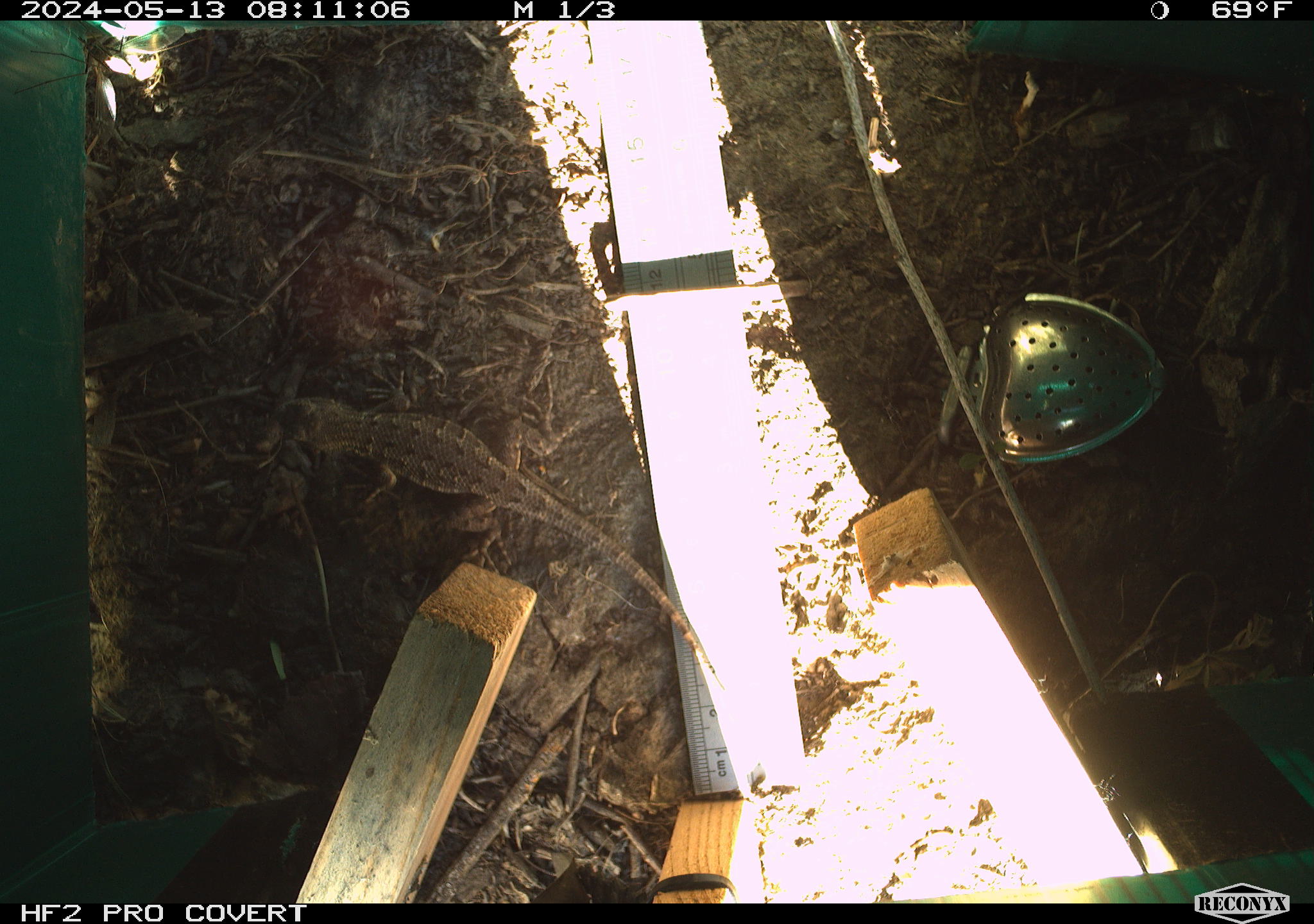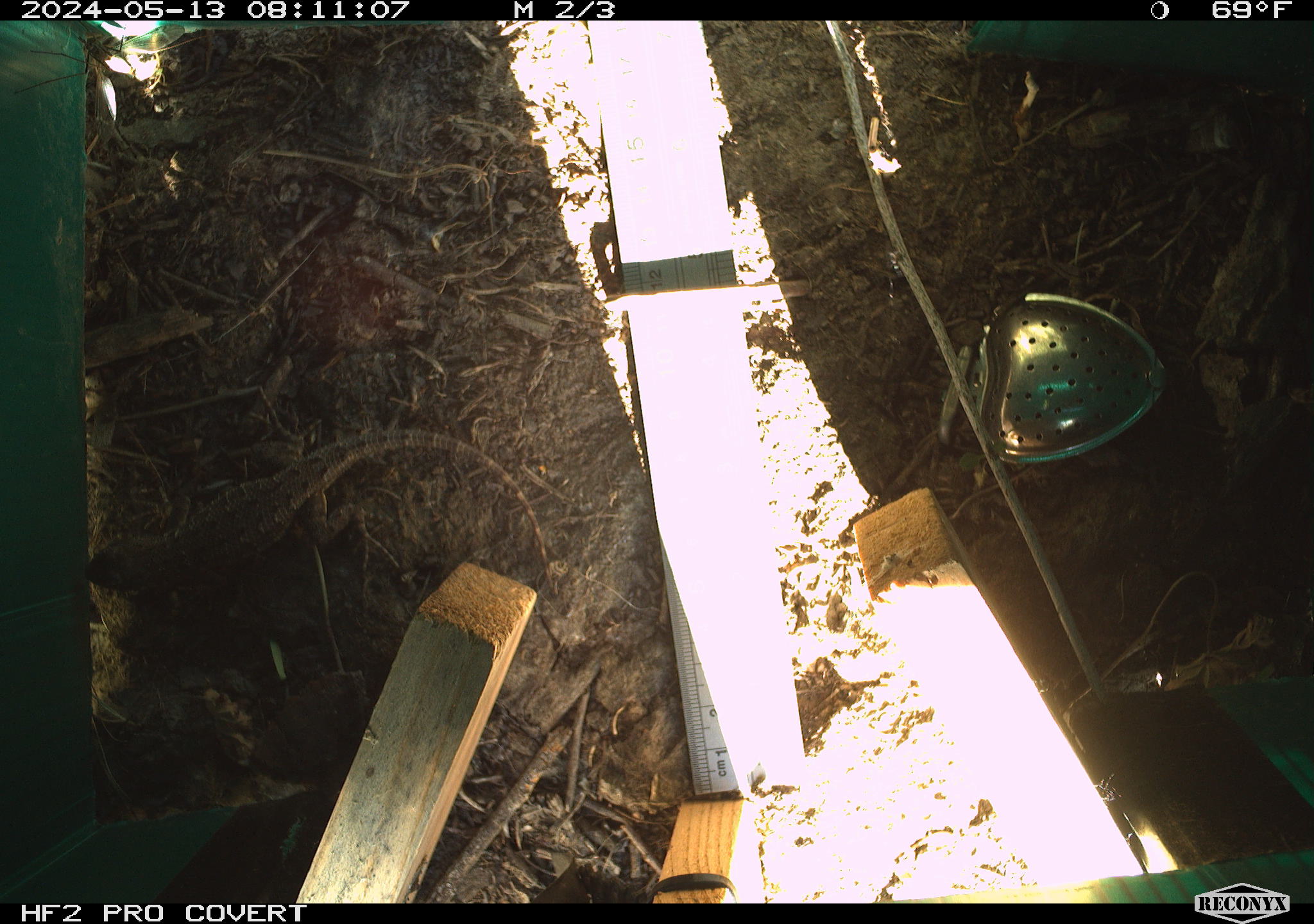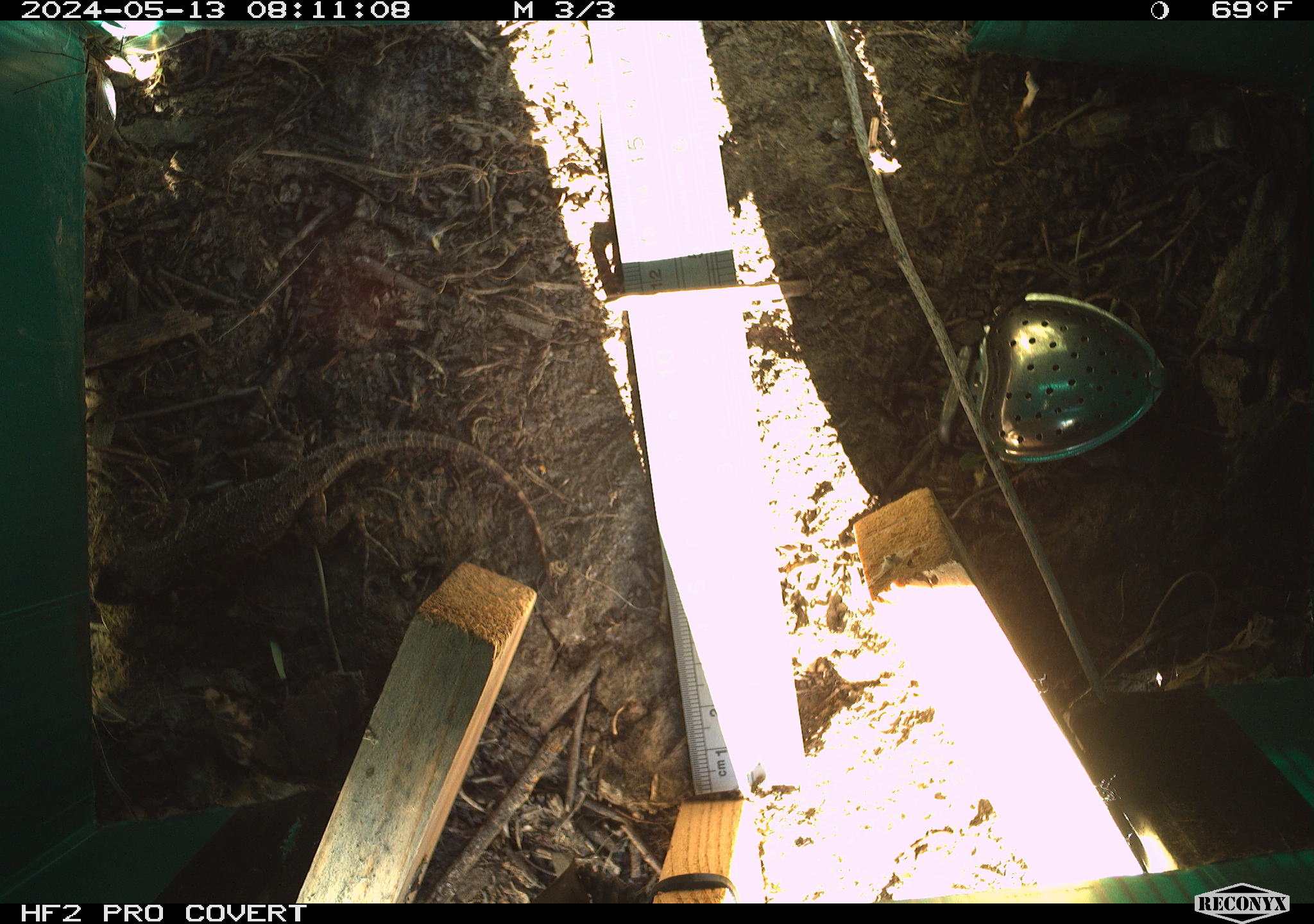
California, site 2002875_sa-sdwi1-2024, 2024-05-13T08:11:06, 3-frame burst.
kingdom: Animalia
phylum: Chordata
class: Reptilia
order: Squamata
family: Phrynosomatidae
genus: Sceloporus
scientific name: Sceloporus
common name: spiny lizards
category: sceloporus species